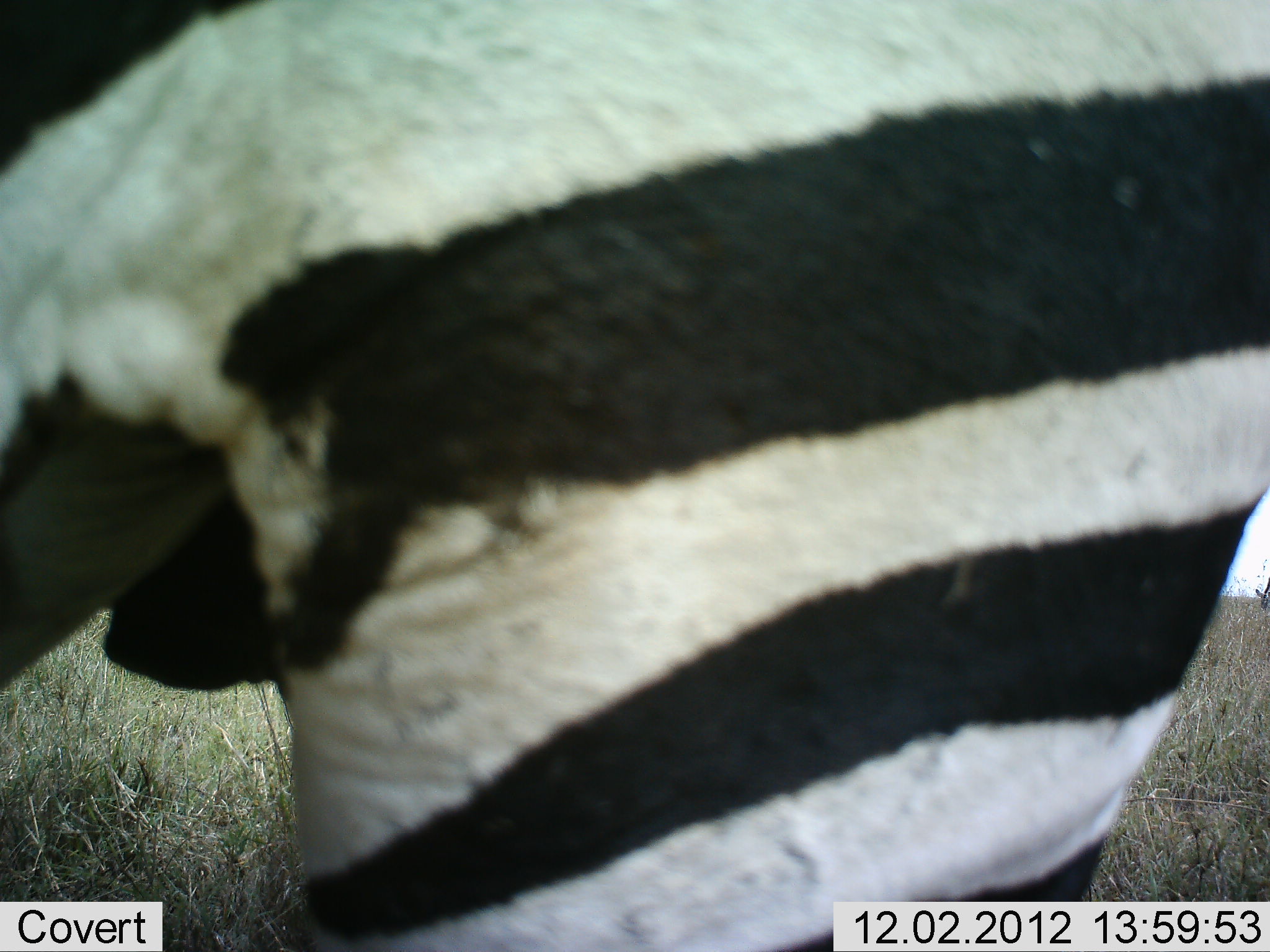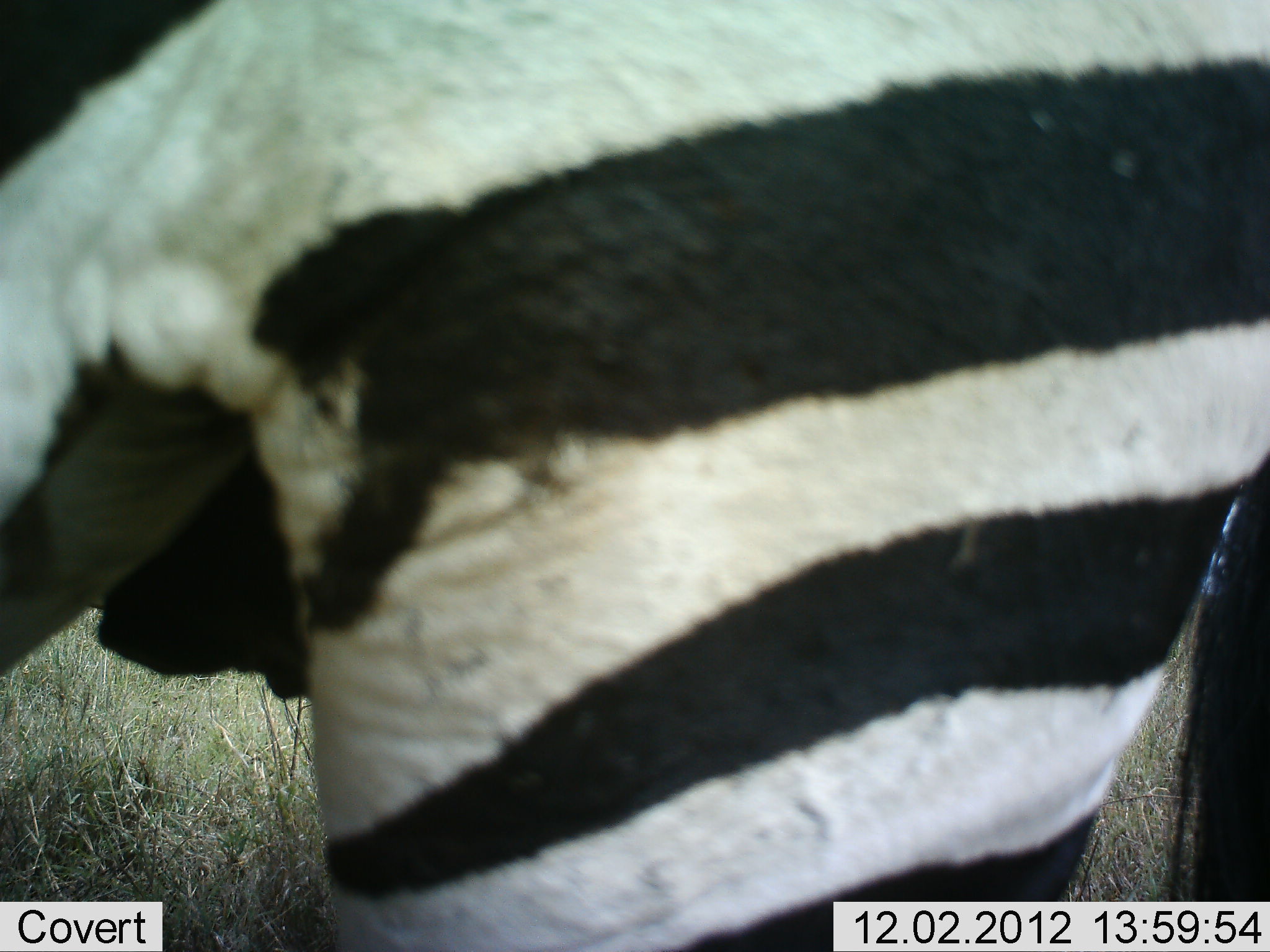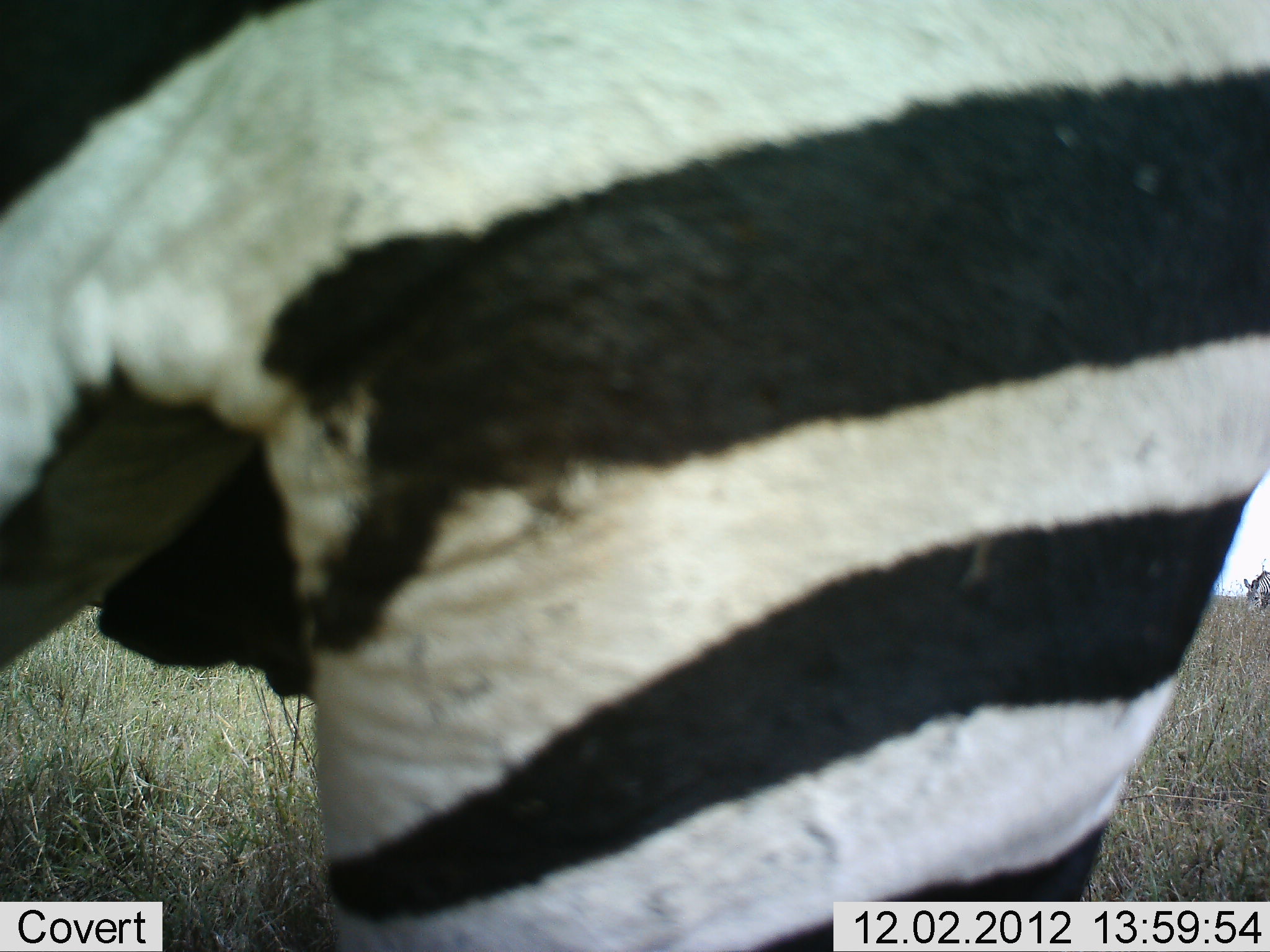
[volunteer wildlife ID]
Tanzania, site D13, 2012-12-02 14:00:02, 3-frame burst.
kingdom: Animalia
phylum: Chordata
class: Mammalia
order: Perissodactyla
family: Equidae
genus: Equus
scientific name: Equus quagga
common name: plains zebra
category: zebra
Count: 1.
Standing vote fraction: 100%.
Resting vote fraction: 0%.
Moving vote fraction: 0%.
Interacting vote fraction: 0%.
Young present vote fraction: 0%.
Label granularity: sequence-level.